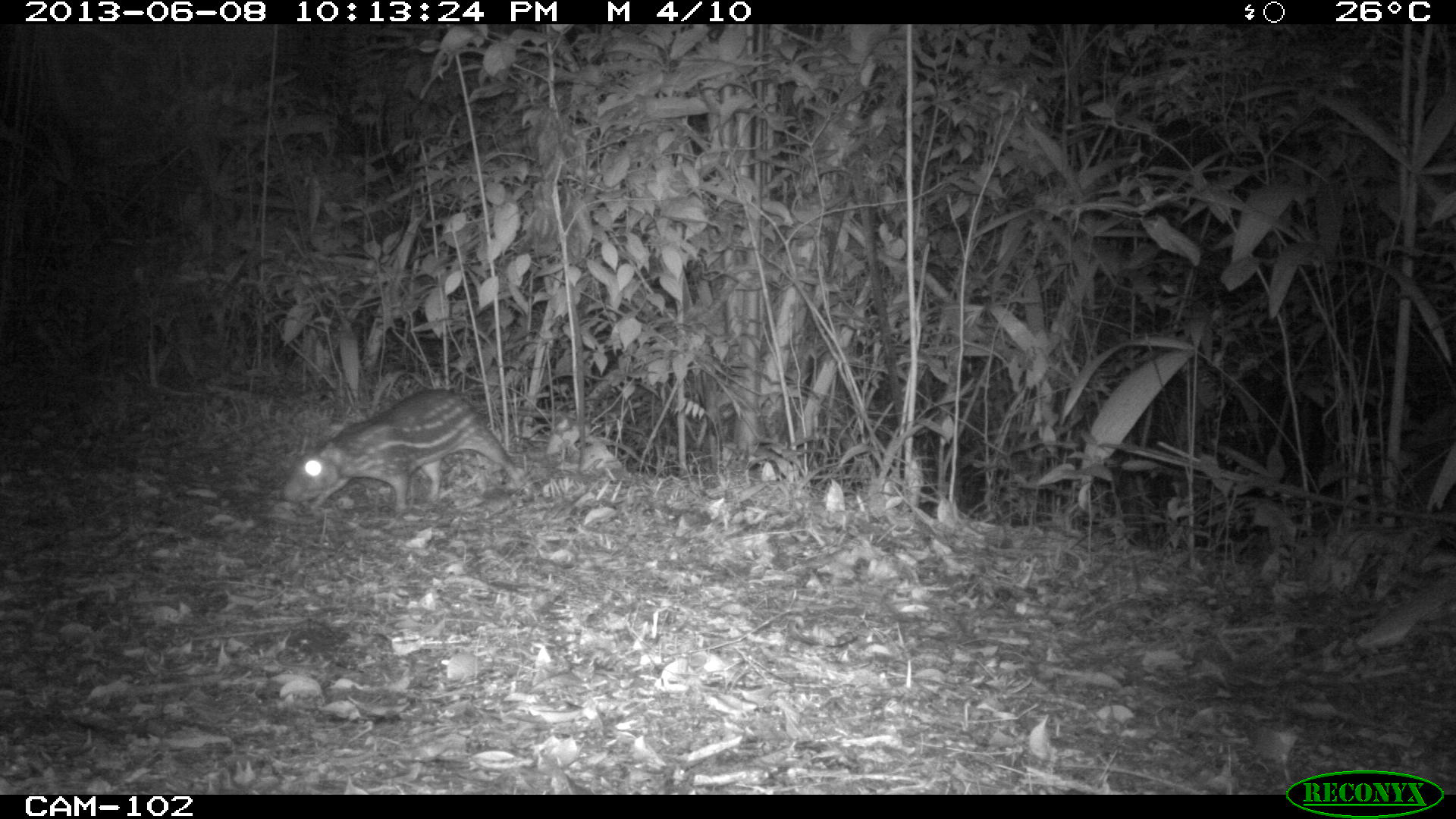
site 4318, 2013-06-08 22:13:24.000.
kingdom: Animalia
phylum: Chordata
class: Mammalia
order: Rodentia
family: Cuniculidae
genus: Cuniculus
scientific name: Cuniculus paca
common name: lowland paca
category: agouti paca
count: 1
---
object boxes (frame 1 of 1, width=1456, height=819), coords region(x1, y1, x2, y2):
agouti paca: region(282, 387, 525, 514)